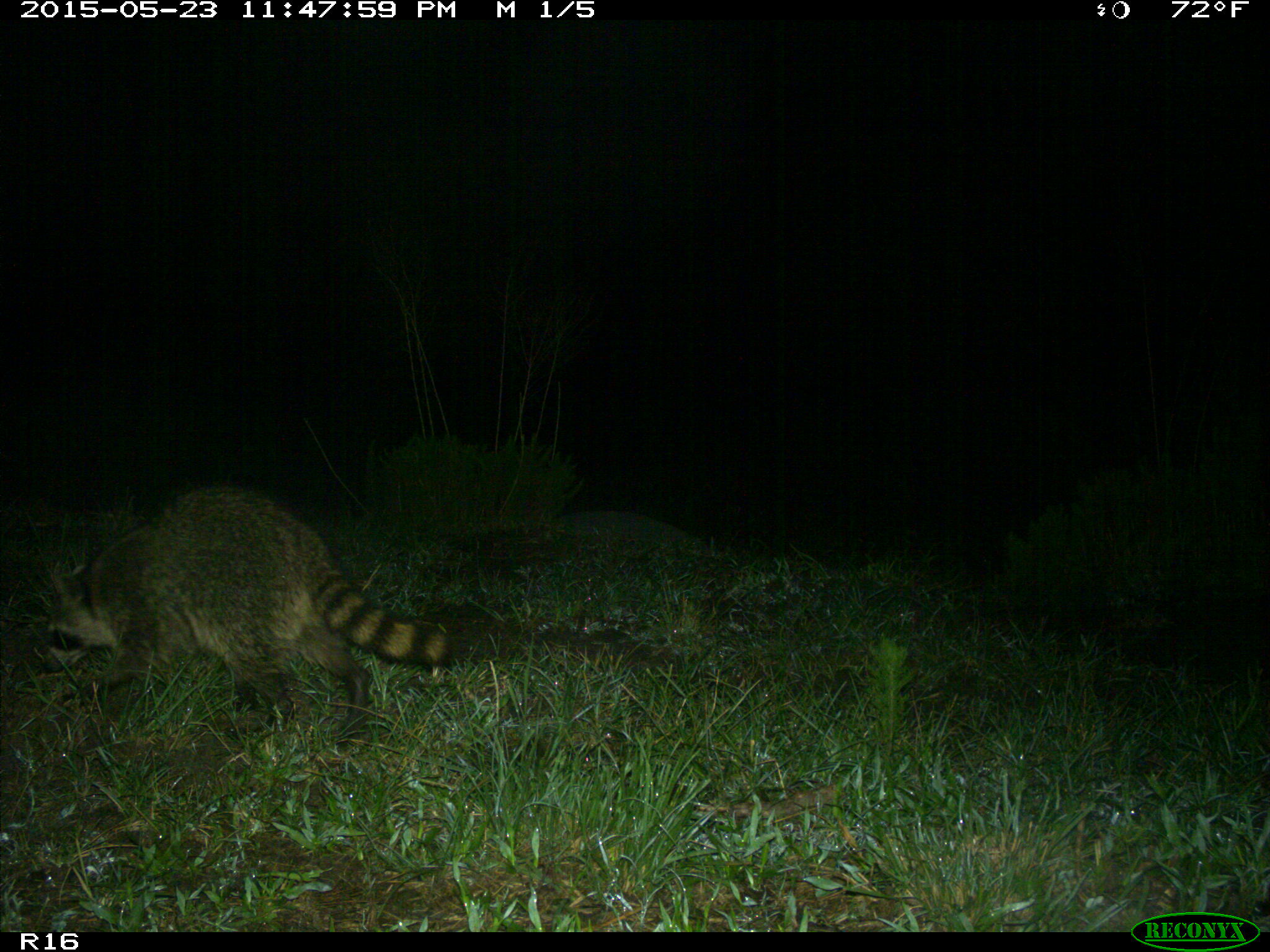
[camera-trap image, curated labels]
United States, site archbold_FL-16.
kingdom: Animalia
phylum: Chordata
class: Mammalia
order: Carnivora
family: Procyonidae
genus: Procyon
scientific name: Procyon lotor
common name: common raccoon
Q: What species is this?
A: Procyon lotor (common raccoon).